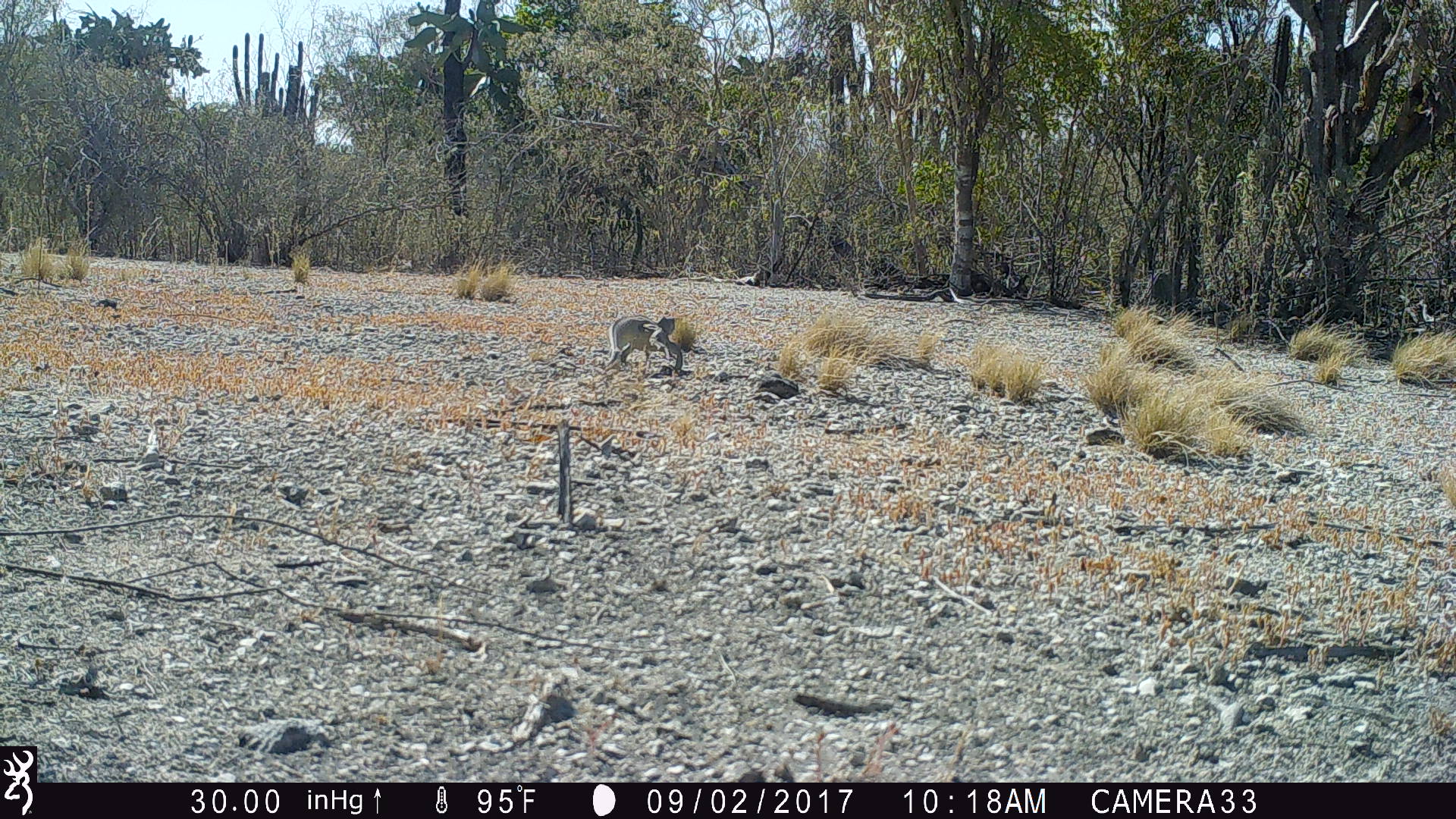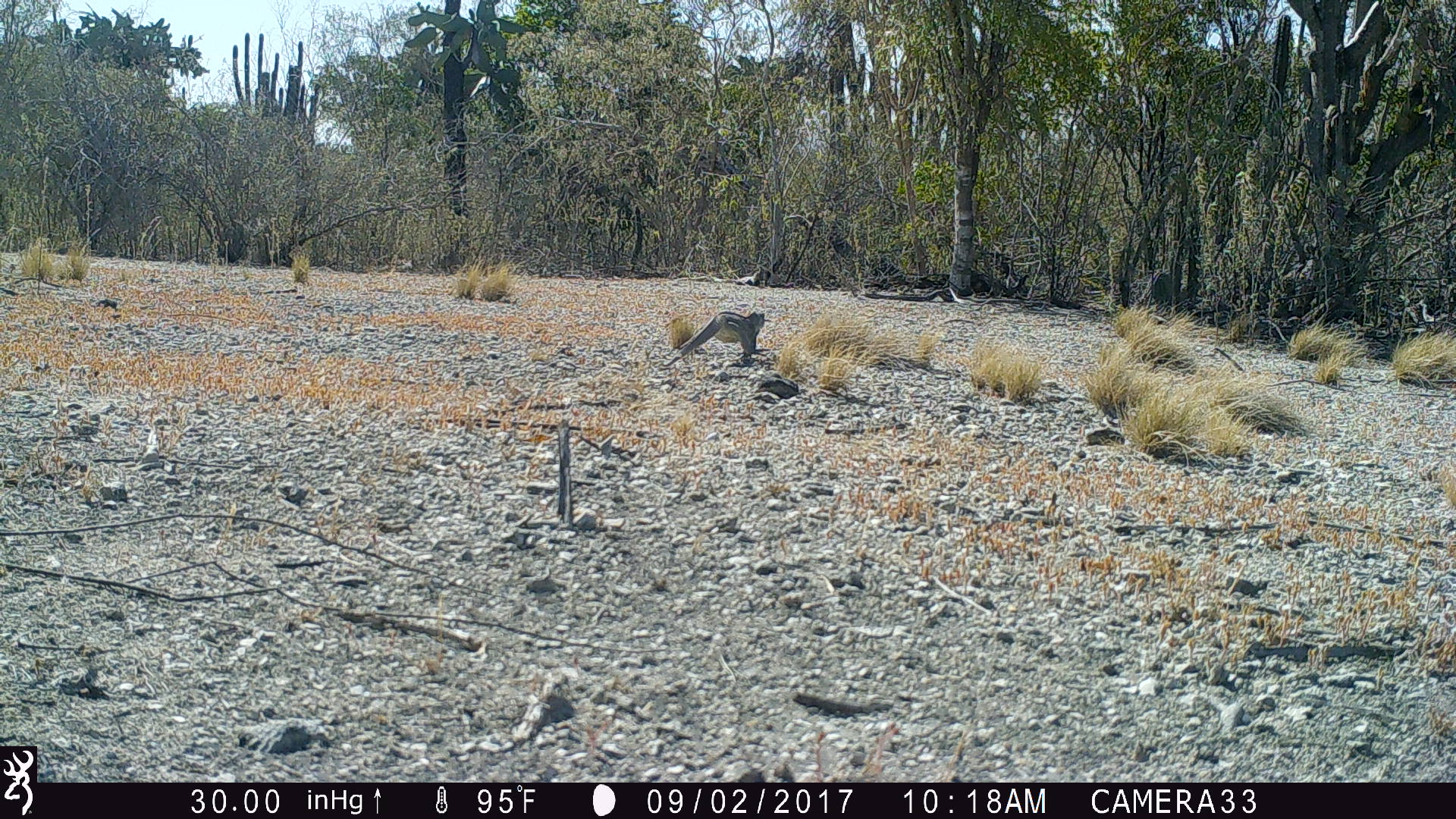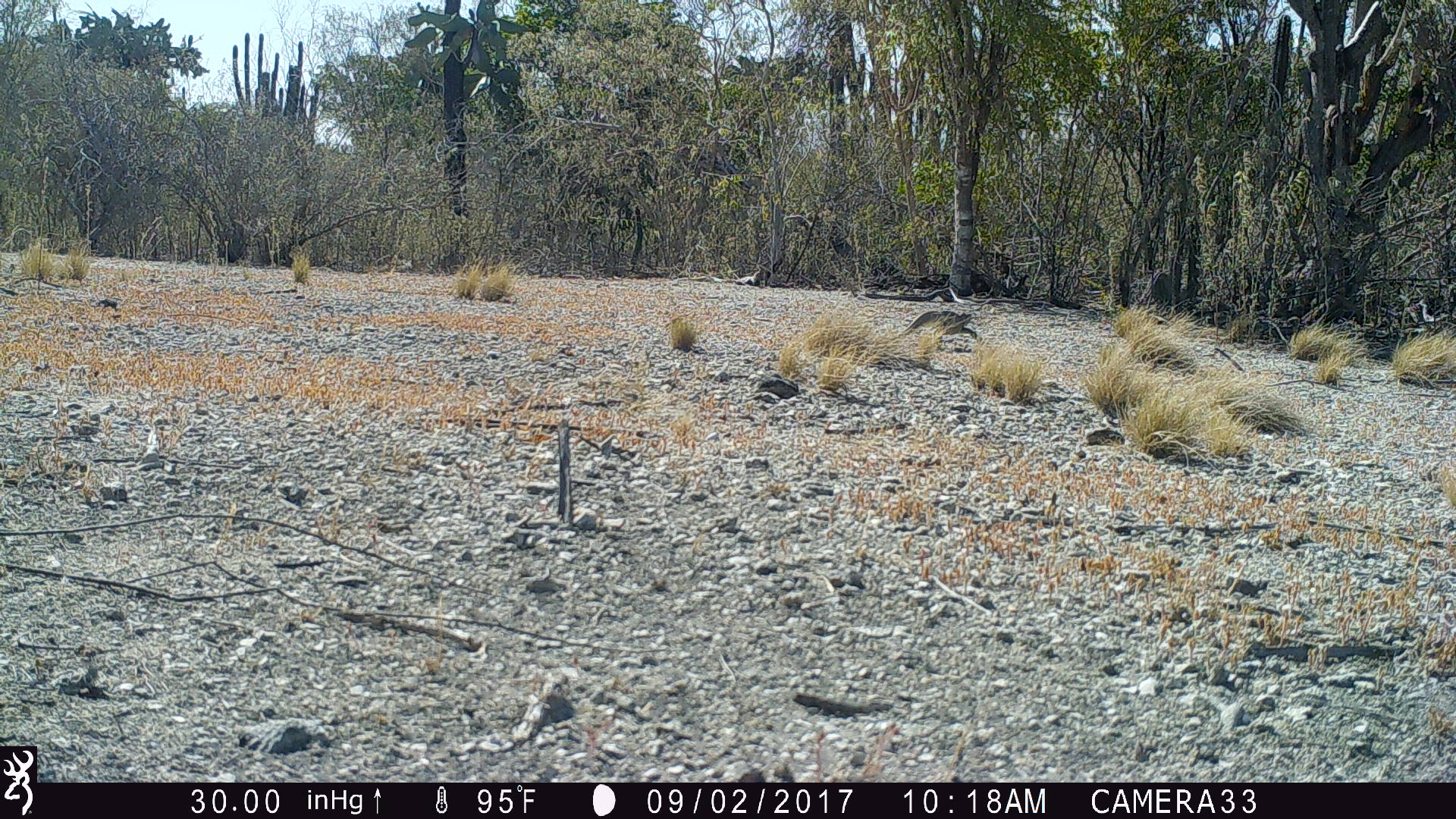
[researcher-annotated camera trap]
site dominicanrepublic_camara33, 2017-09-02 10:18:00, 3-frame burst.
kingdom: Animalia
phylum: Chordata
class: Reptilia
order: Squamata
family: Iguanidae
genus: Iguana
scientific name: Iguana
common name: typical iguanas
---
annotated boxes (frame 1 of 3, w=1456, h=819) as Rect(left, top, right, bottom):
iguana: Rect(604, 314, 679, 370)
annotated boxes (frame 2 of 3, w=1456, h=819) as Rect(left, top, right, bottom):
iguana: Rect(662, 305, 768, 366)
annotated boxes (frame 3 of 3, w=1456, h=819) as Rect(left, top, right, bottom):
iguana: Rect(881, 304, 980, 356)